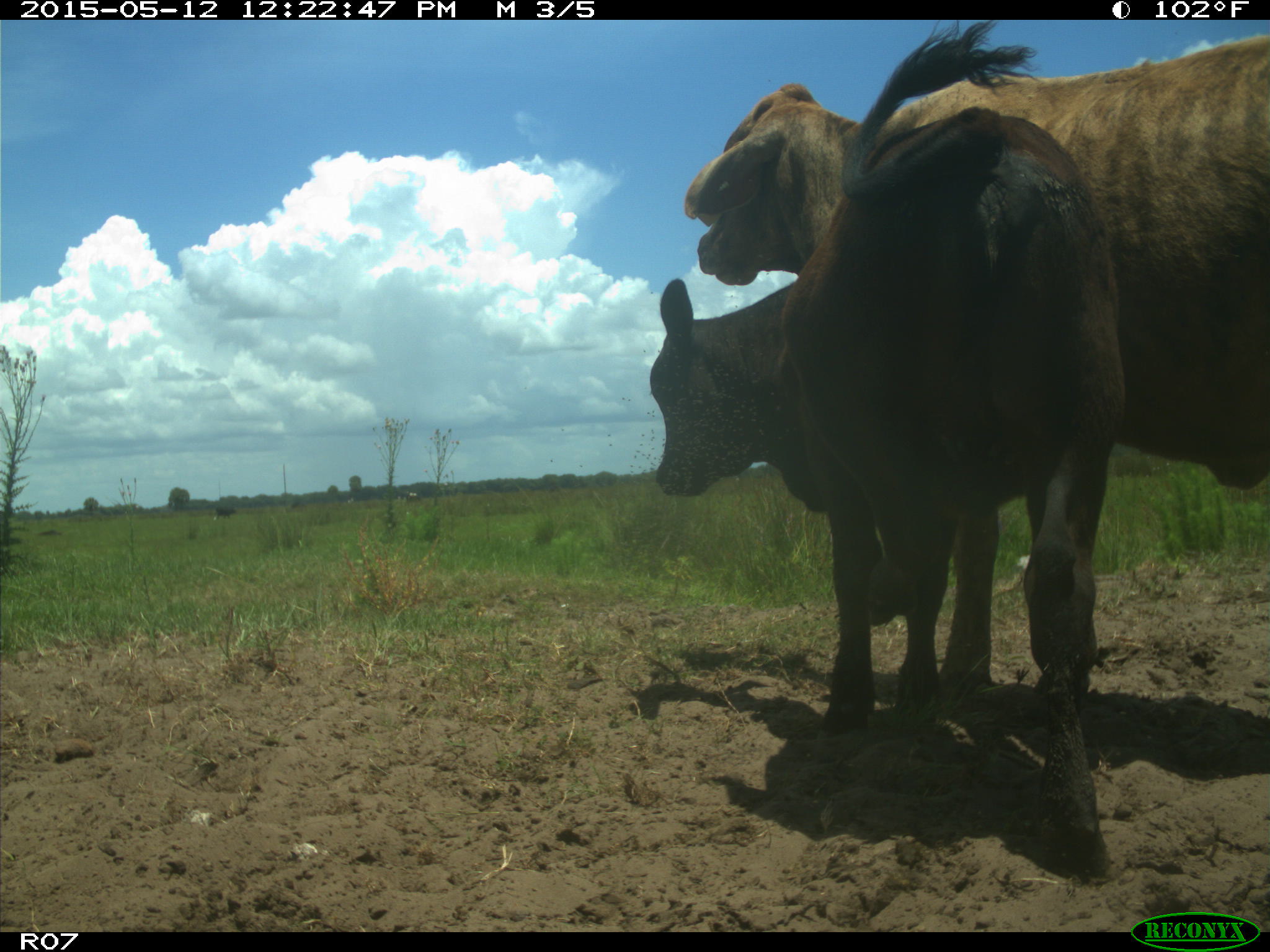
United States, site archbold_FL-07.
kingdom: Animalia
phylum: Chordata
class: Mammalia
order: Artiodactyla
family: Bovidae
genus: Bos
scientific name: Bos taurus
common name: domestic cow